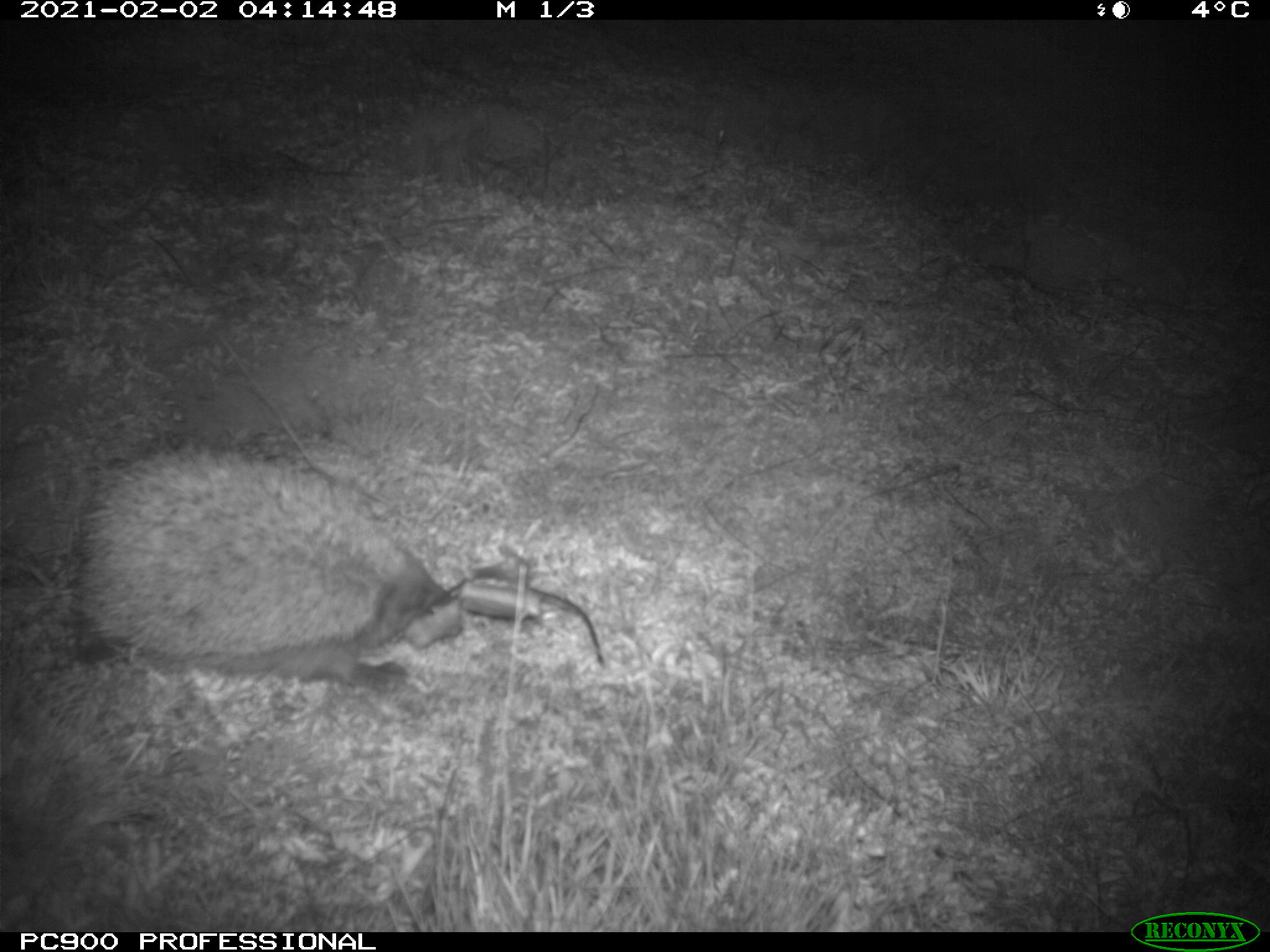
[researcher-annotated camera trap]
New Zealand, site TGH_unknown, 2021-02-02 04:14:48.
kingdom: Animalia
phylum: Chordata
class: Mammalia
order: Eulipotyphla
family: Erinaceidae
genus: Erinaceus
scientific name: Erinaceus europaeus europaeus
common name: european hedgehog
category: hedgehog